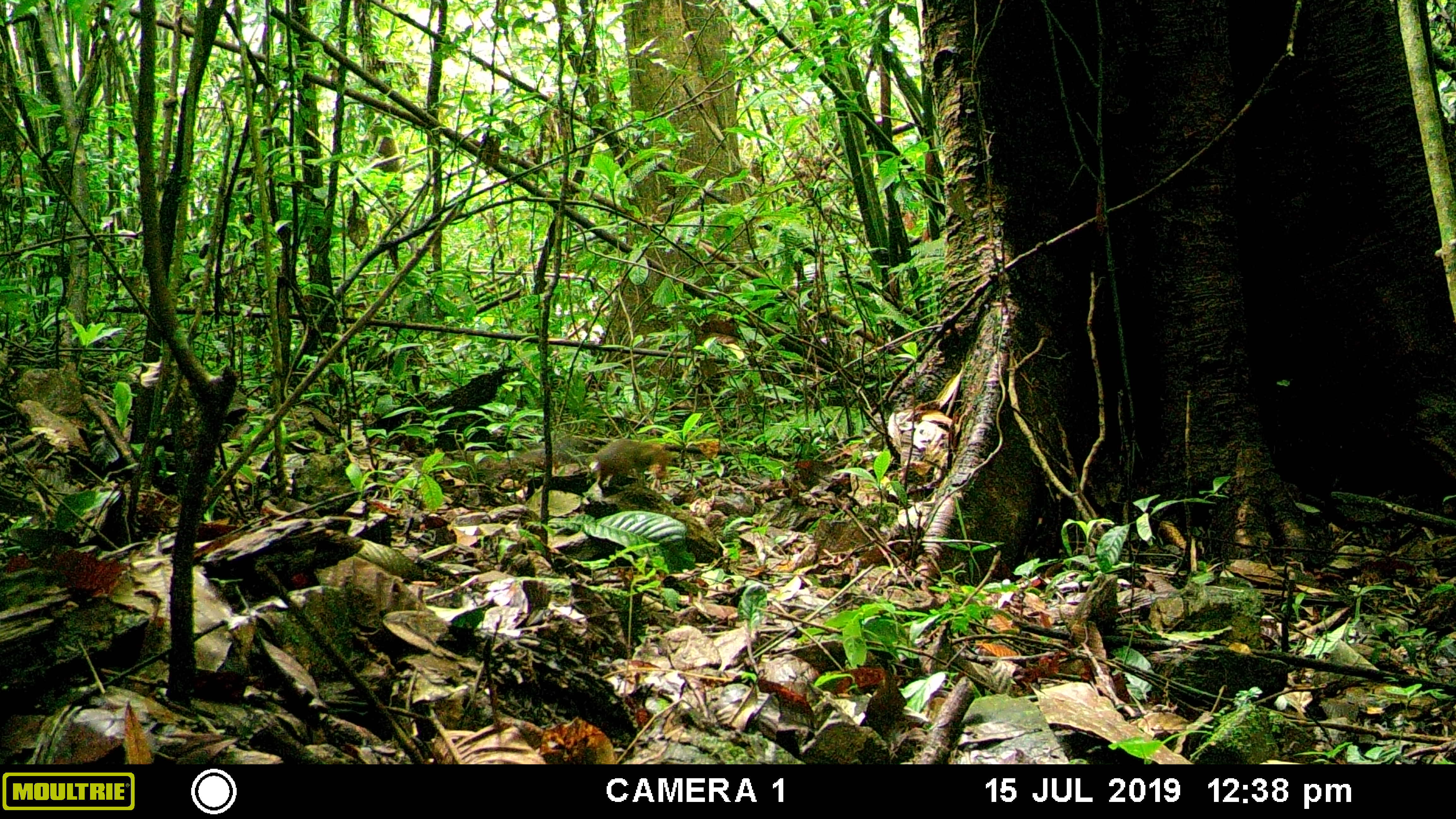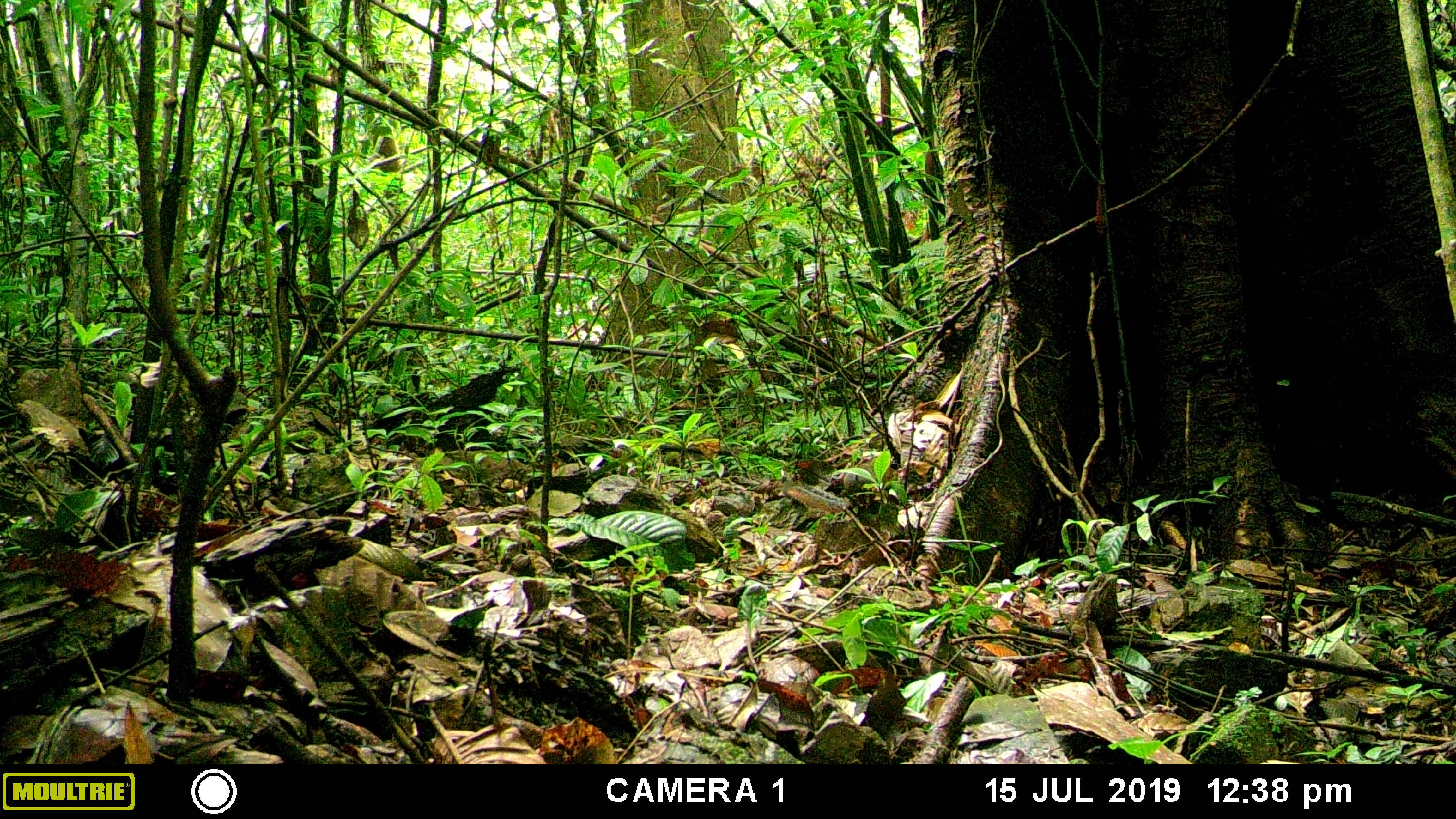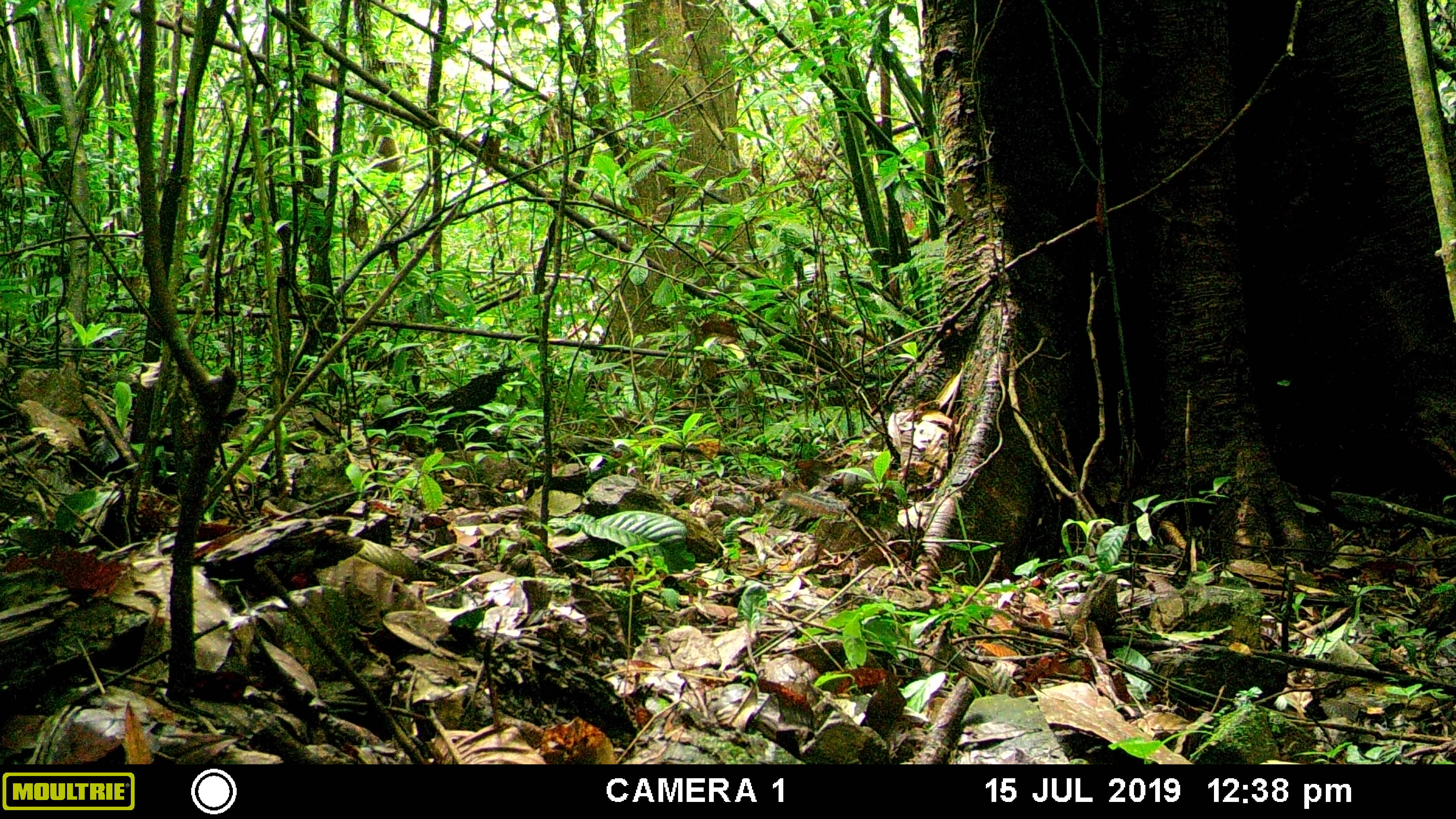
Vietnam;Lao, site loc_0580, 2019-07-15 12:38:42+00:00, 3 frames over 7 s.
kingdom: Animalia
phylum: Chordata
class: Mammalia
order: Rodentia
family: Sciuridae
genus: Dremomys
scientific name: Dremomys rufigenis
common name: red-cheeked squirrel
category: red cheeked squirrel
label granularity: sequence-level